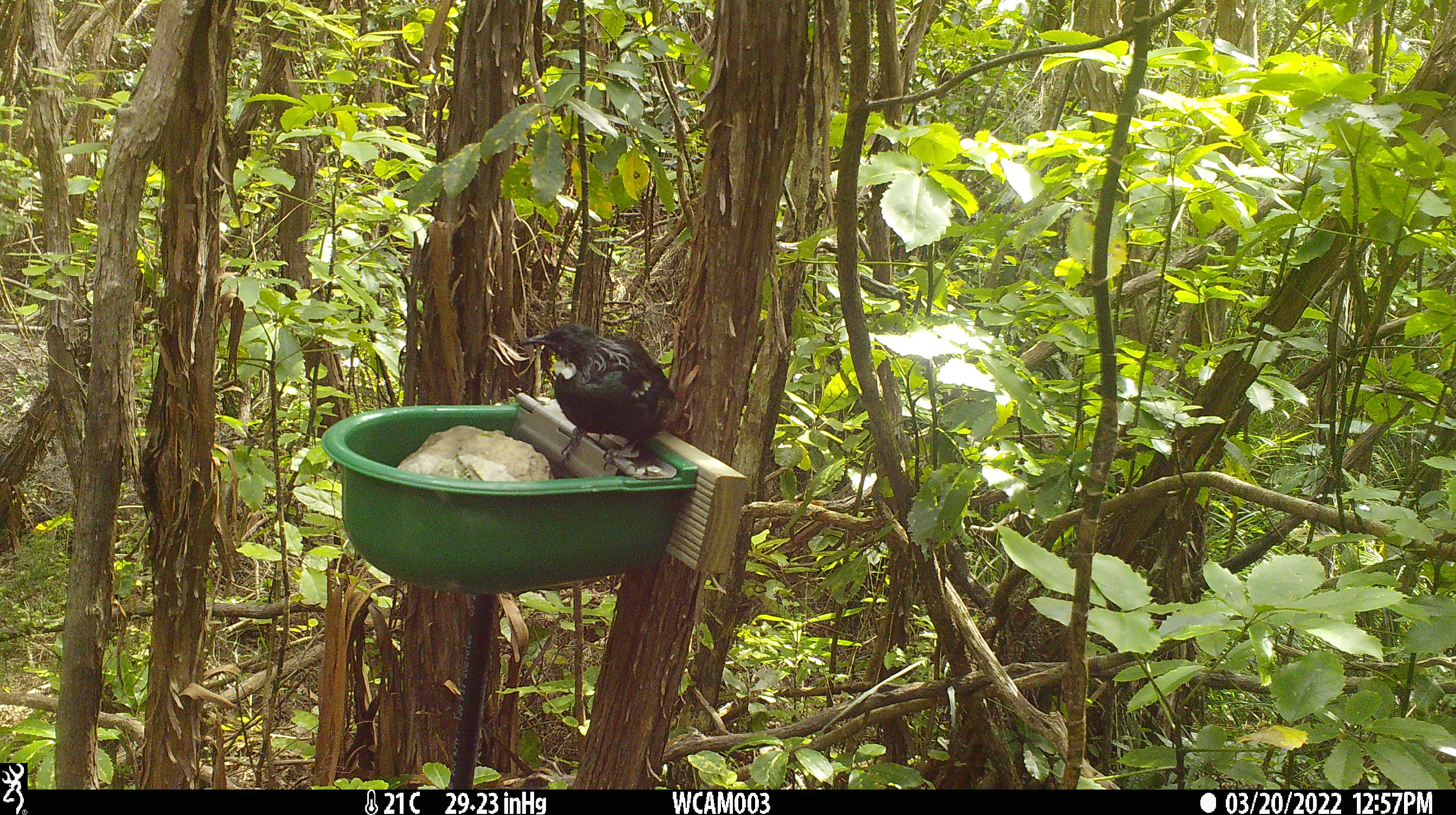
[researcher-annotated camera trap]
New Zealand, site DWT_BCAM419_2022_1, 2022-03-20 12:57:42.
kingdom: Animalia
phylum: Chordata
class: Aves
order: Passeriformes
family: Meliphagidae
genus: Prosthemadera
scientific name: Prosthemadera novaeseelandiae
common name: tui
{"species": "tui (Prosthemadera novaeseelandiae)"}